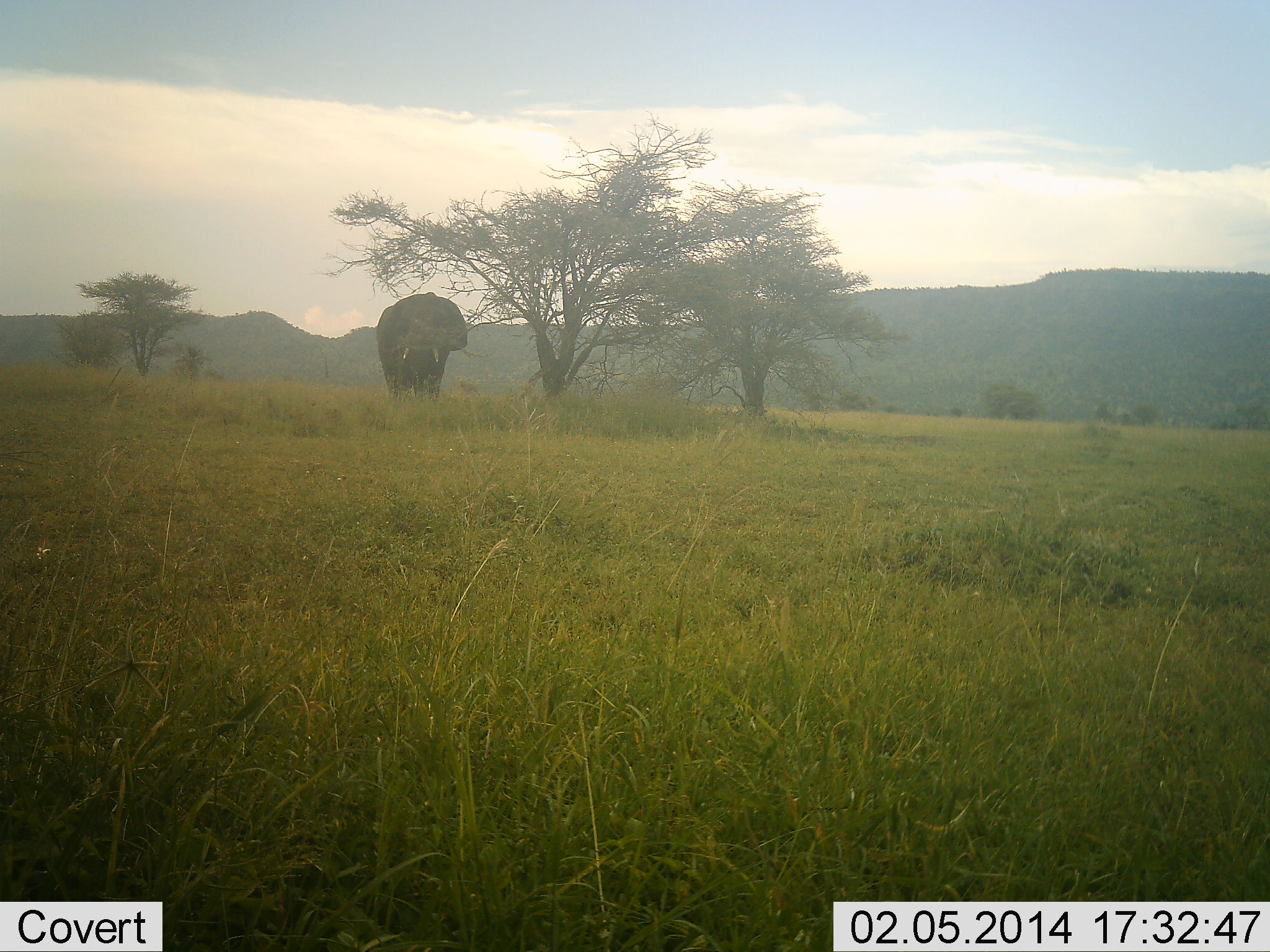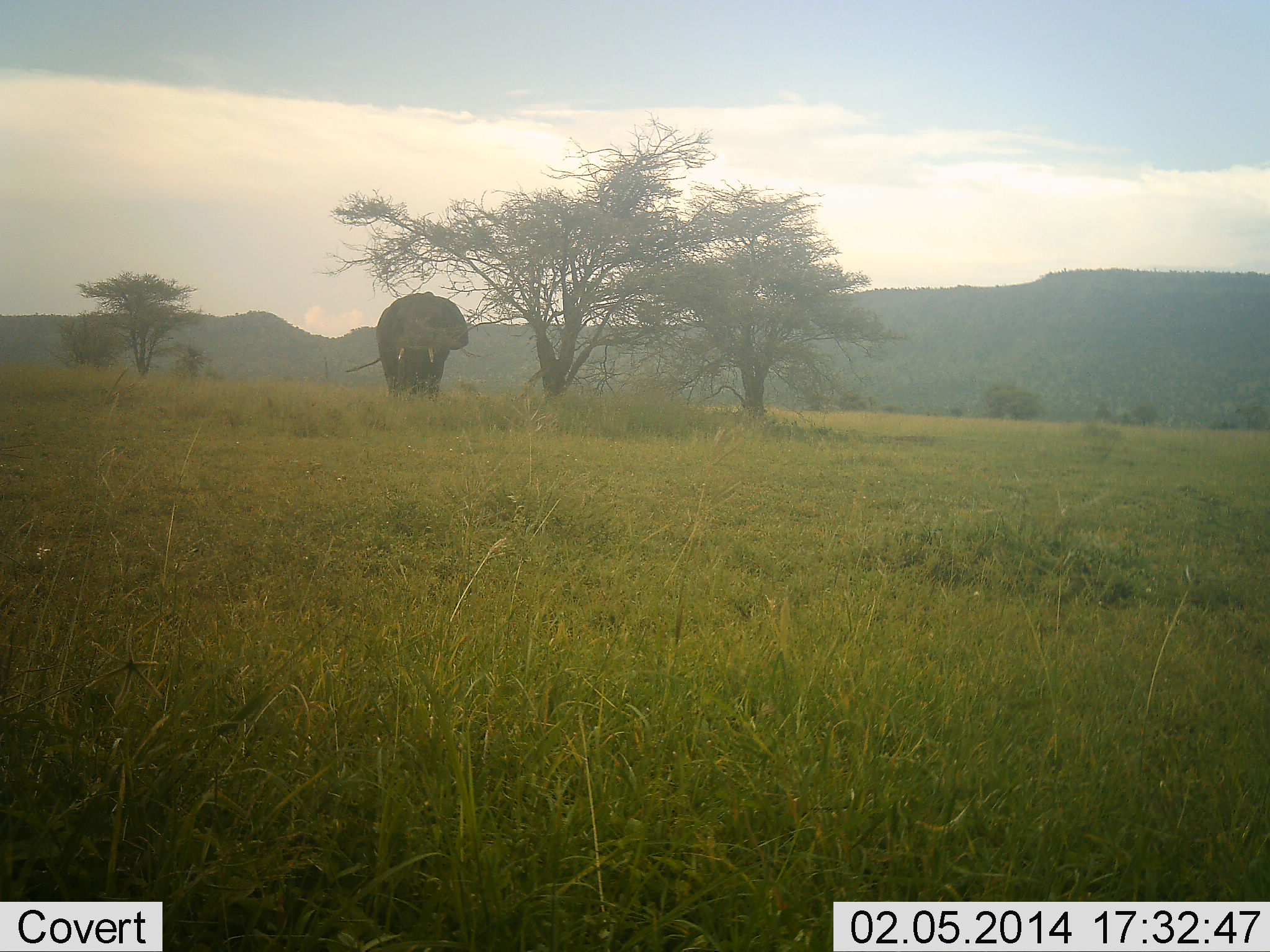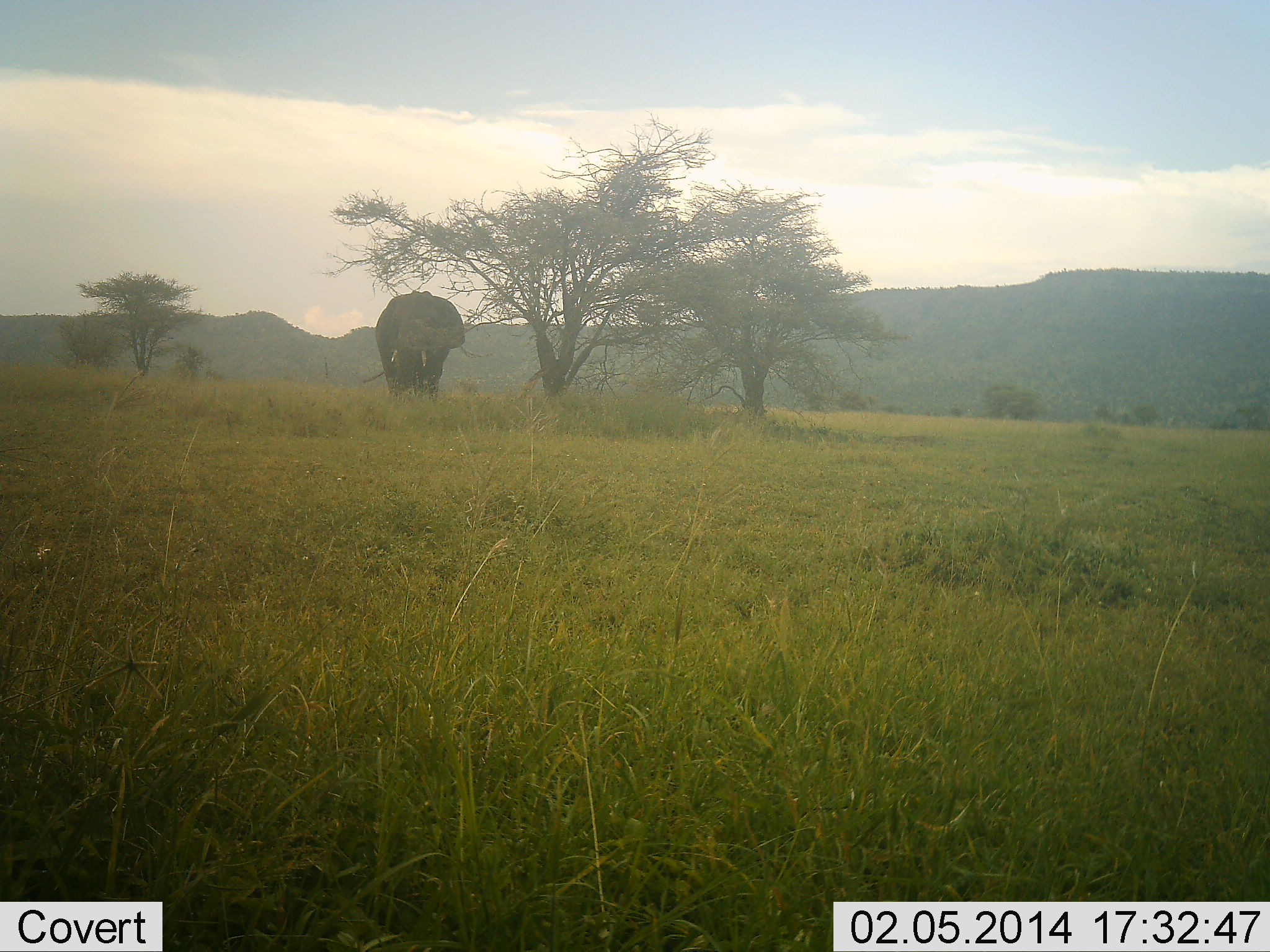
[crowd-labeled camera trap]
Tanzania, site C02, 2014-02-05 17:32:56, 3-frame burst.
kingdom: Animalia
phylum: Chordata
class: Mammalia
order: Proboscidea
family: Elephantidae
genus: Loxodonta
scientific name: Loxodonta africana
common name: african bush elephant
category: elephant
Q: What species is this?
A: Elephant (african bush elephant) (Loxodonta africana).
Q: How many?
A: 1.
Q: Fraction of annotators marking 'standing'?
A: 80%.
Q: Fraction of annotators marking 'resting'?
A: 0%.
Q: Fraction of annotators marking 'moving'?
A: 20%.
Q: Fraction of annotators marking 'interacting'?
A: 0%.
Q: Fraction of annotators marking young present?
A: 0%.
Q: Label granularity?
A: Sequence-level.